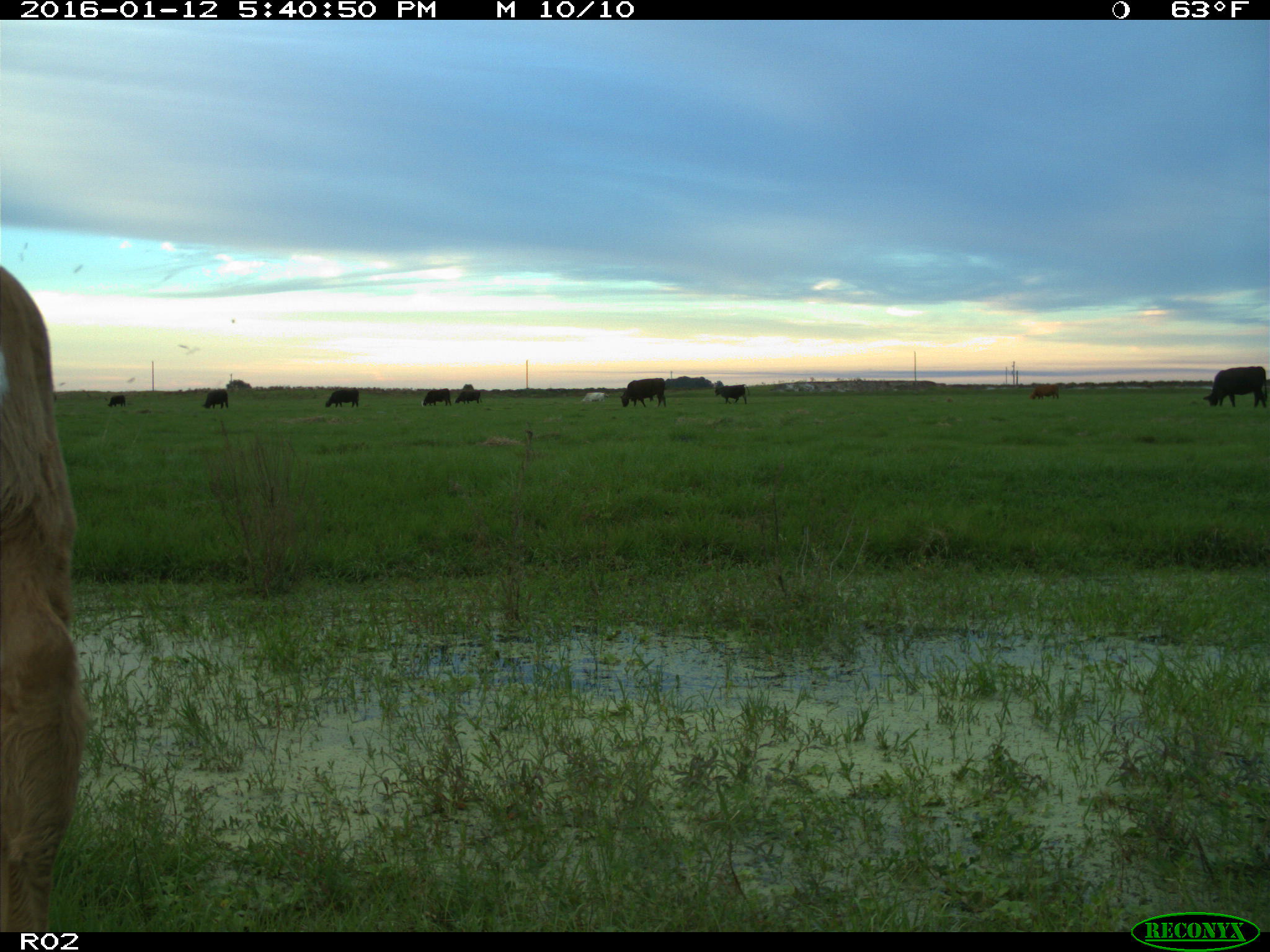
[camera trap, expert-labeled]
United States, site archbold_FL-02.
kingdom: Animalia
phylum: Chordata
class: Mammalia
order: Artiodactyla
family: Bovidae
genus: Bos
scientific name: Bos taurus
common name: domestic cow